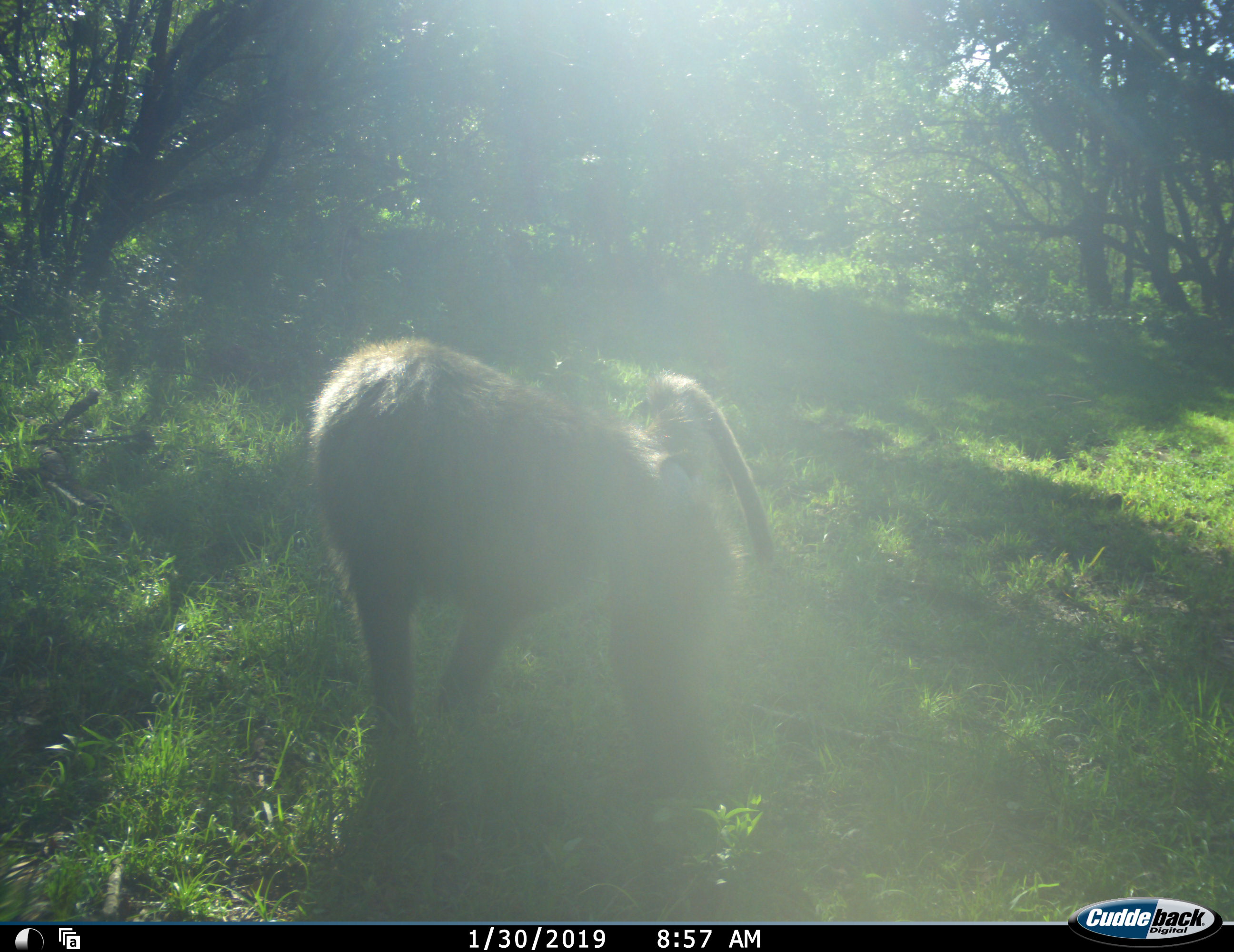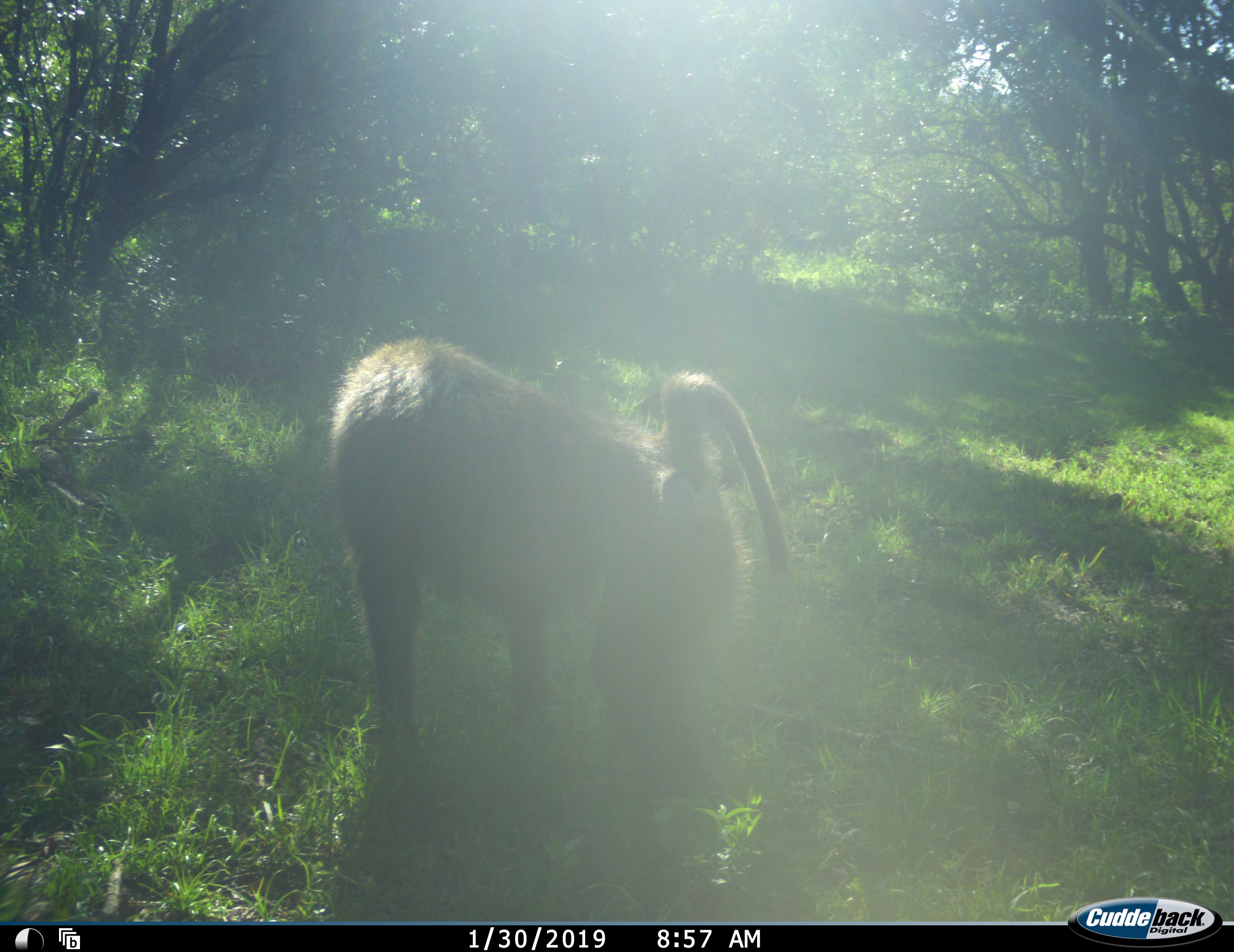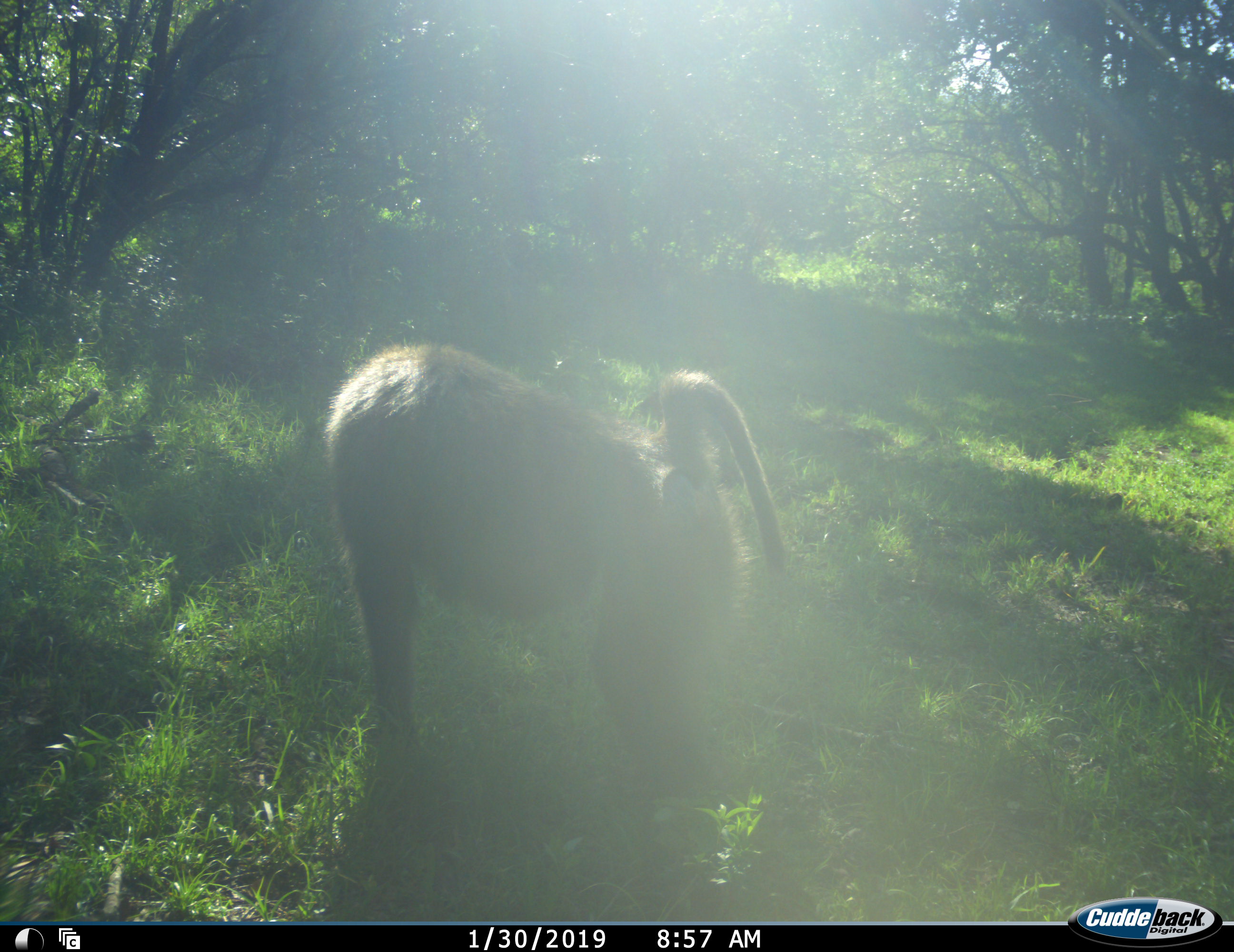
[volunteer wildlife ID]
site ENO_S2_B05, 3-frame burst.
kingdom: Animalia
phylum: Chordata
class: Mammalia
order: Primates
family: Cercopithecidae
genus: Papio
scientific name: Papio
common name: baboon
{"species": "baboon (Papio)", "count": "1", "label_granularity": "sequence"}